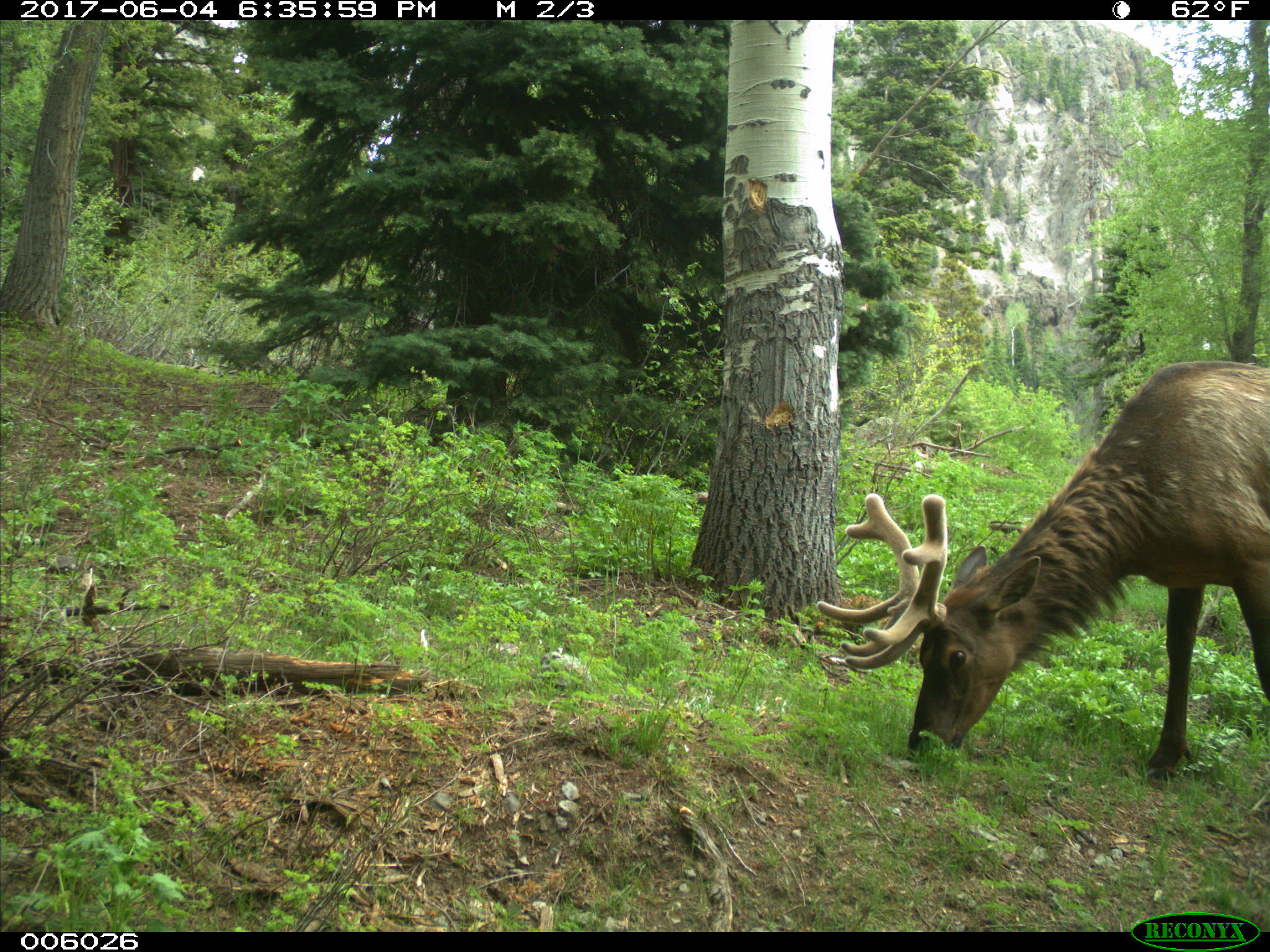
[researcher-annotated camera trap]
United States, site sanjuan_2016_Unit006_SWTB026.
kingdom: Animalia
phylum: Chordata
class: Mammalia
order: Artiodactyla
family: Cervidae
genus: Cervus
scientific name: Cervus elaphus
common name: red deer